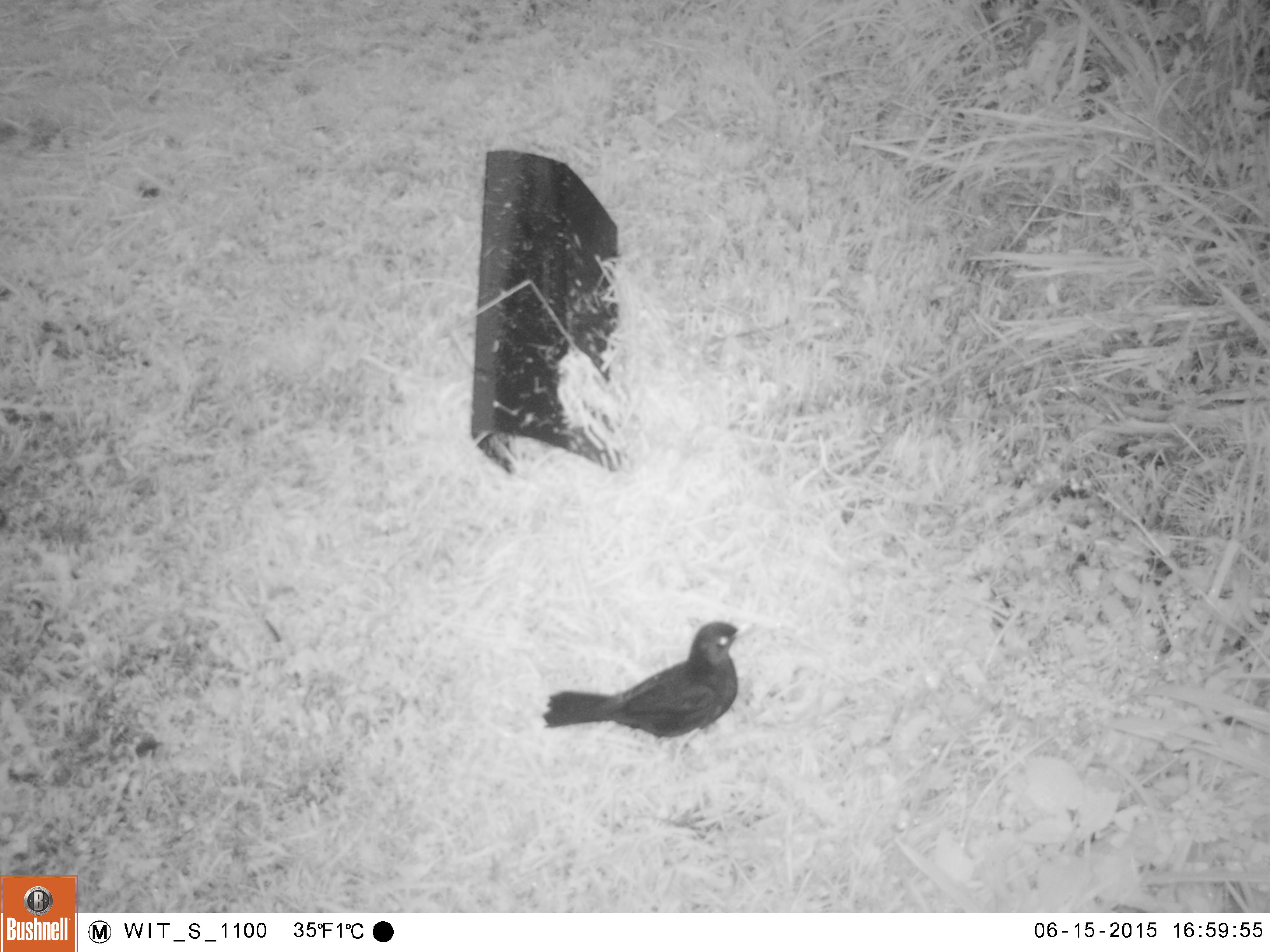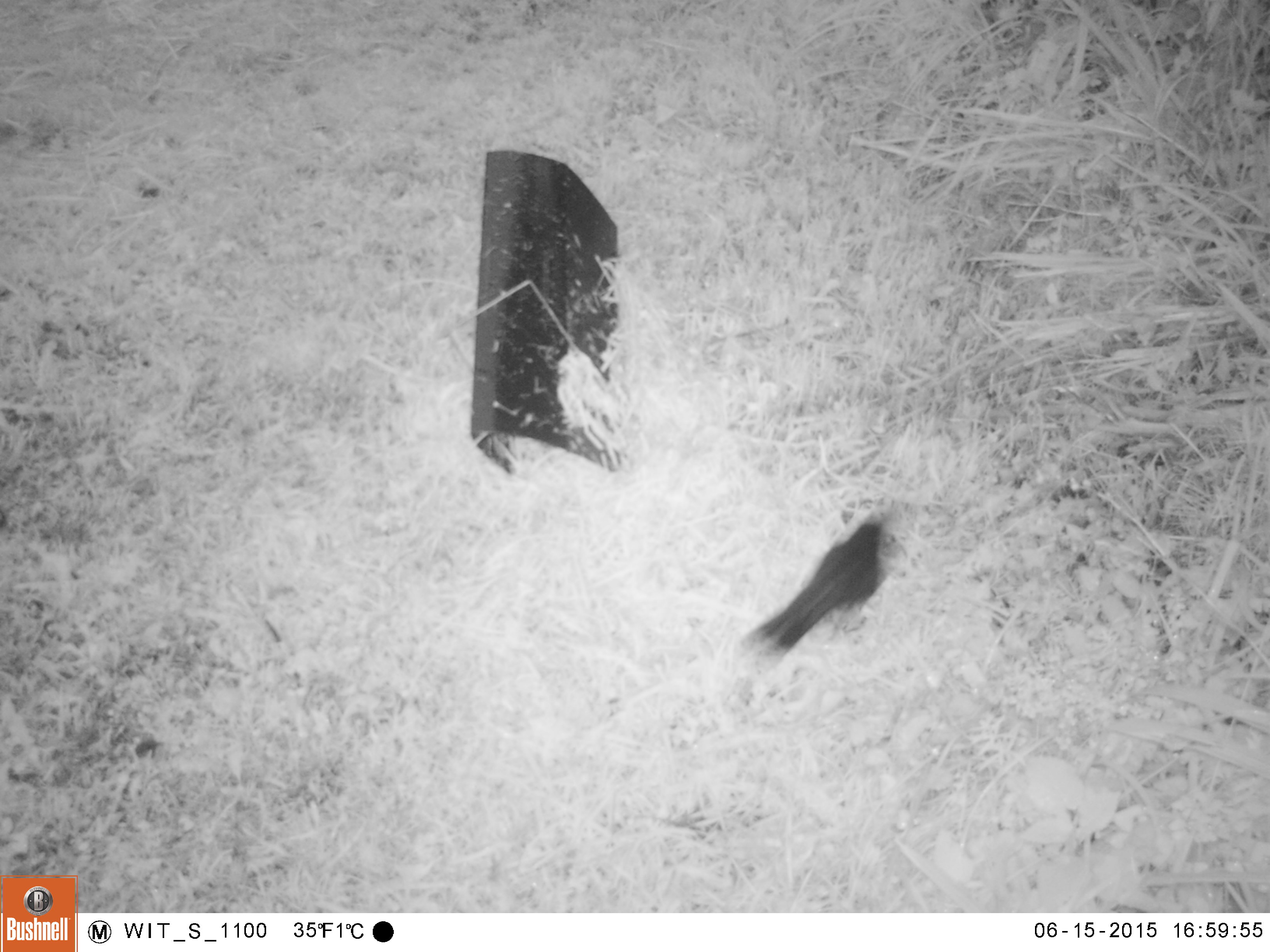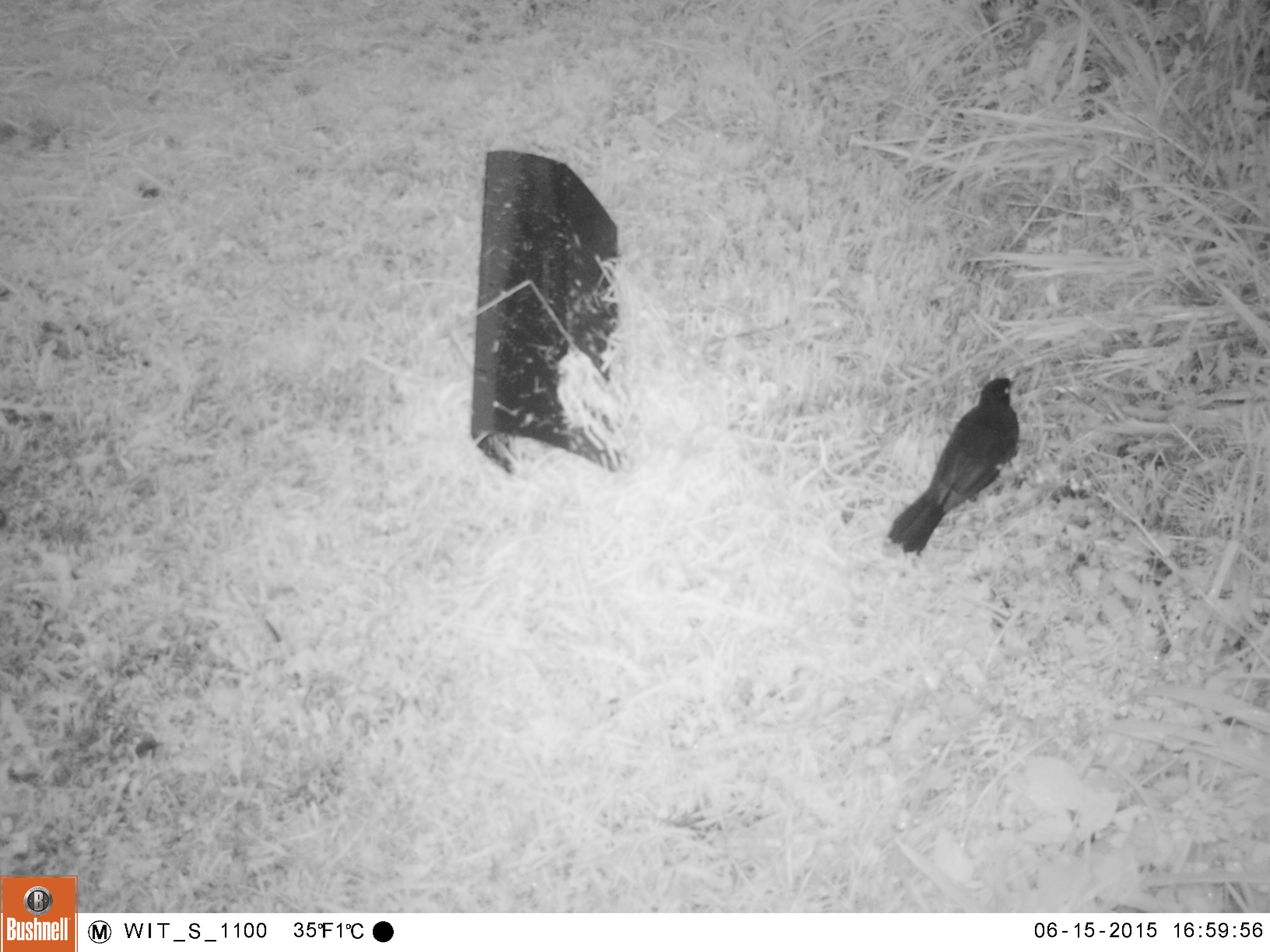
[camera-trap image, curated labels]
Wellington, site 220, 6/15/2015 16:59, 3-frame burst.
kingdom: Animalia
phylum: Chordata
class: Aves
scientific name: Aves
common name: bird